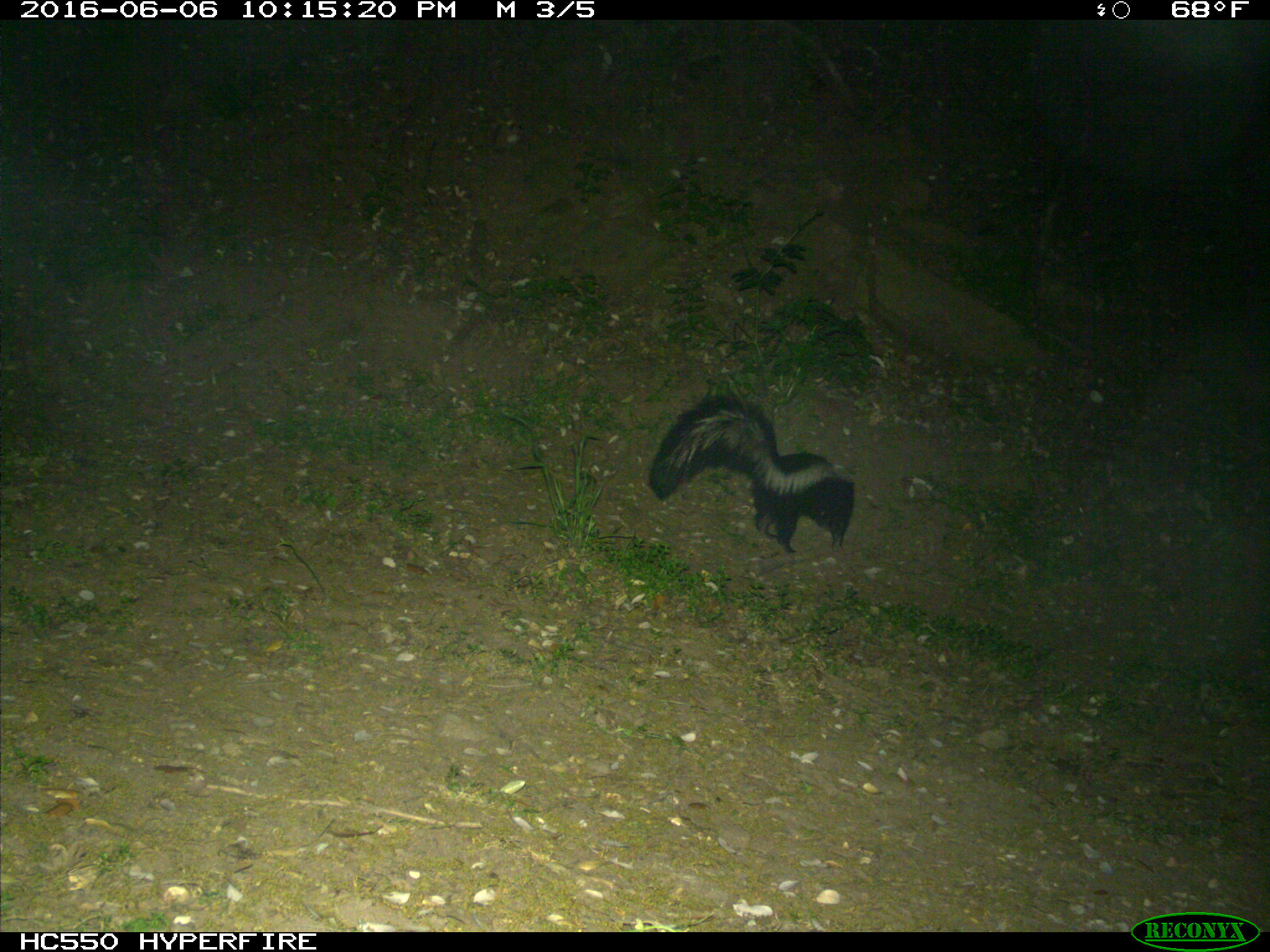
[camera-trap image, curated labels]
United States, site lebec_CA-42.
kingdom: Animalia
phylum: Chordata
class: Mammalia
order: Carnivora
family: Mephitidae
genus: Mephitis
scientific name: Mephitis mephitis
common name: striped skunk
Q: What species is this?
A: Mephitis mephitis (striped skunk).